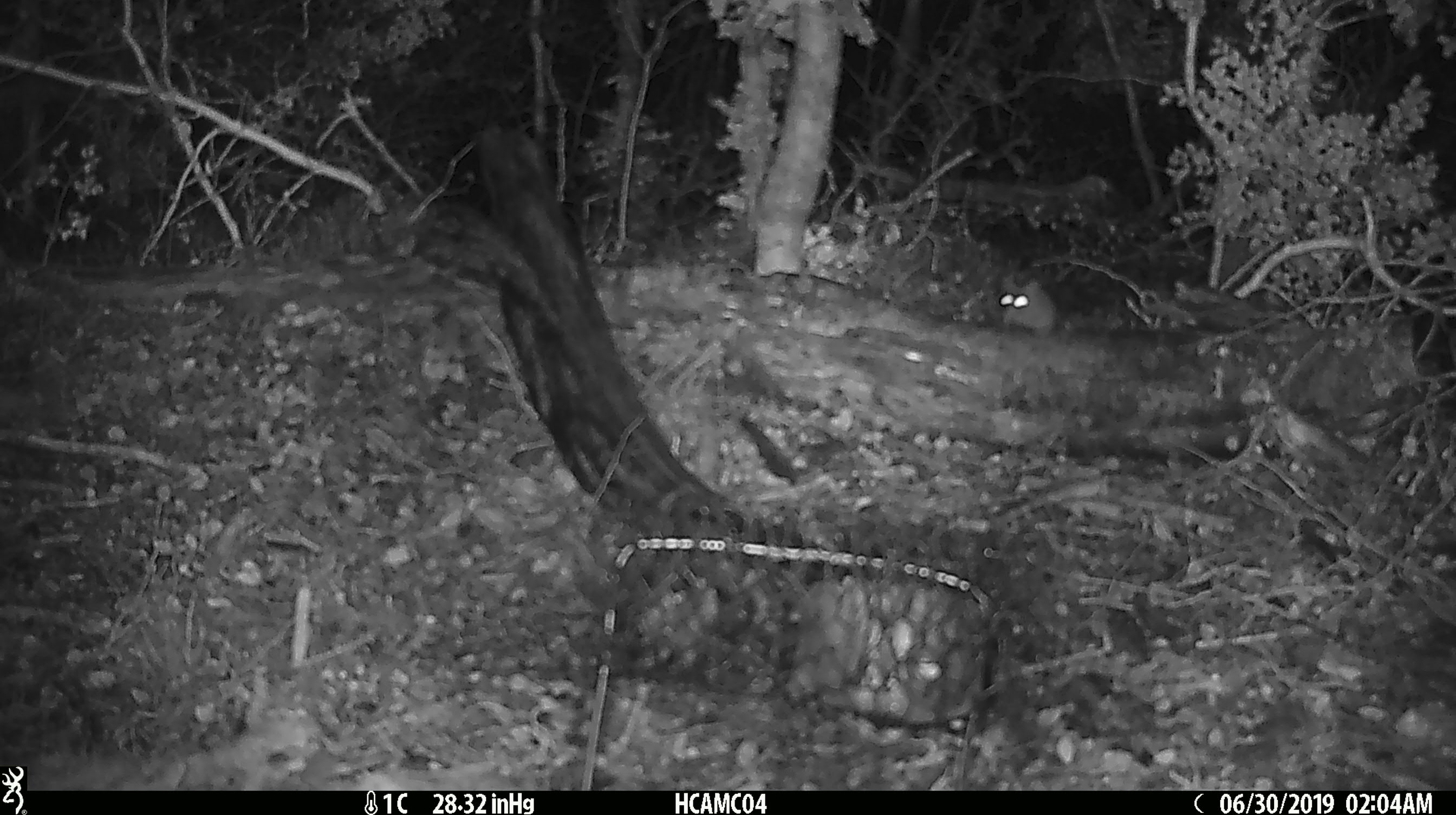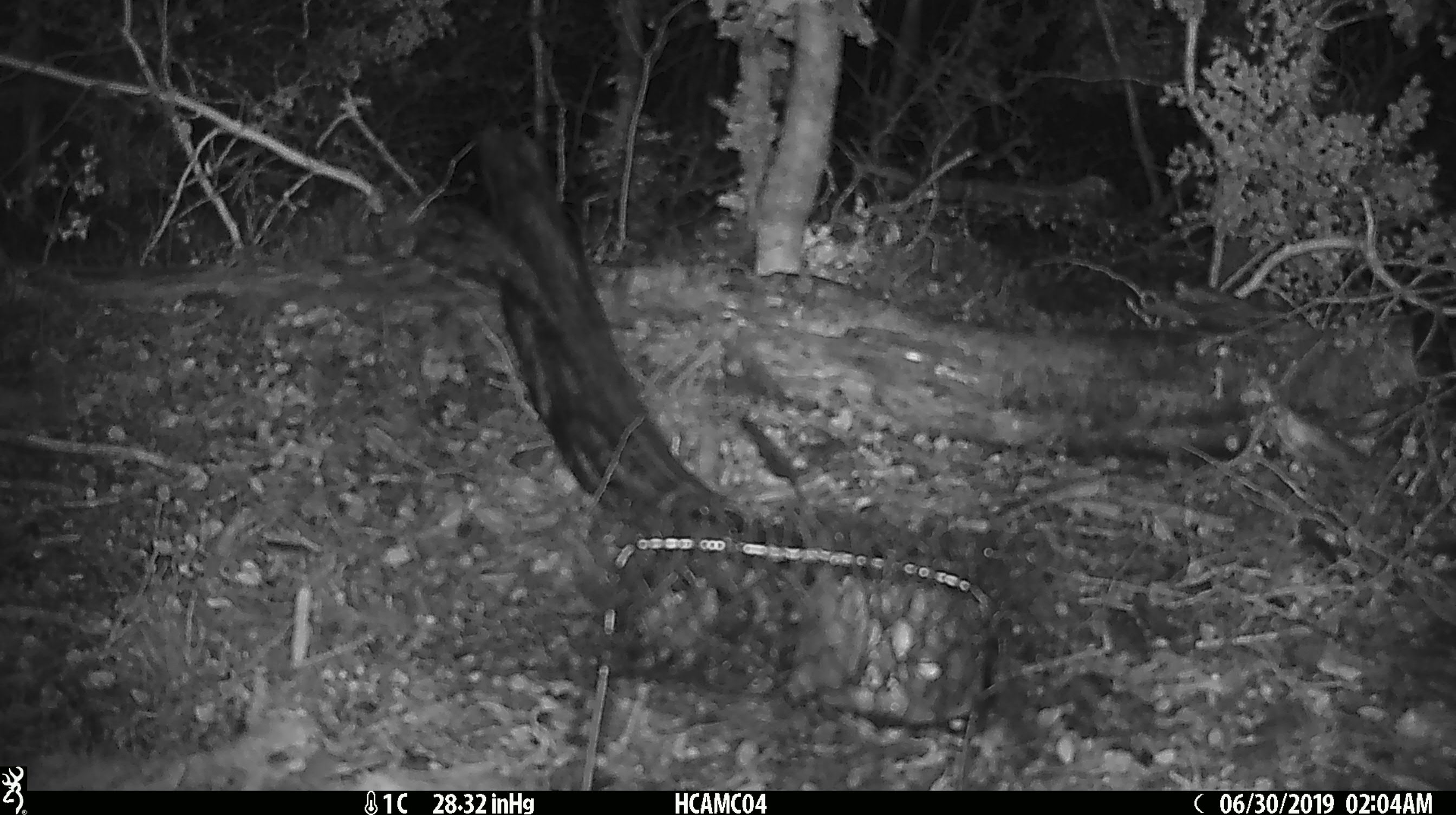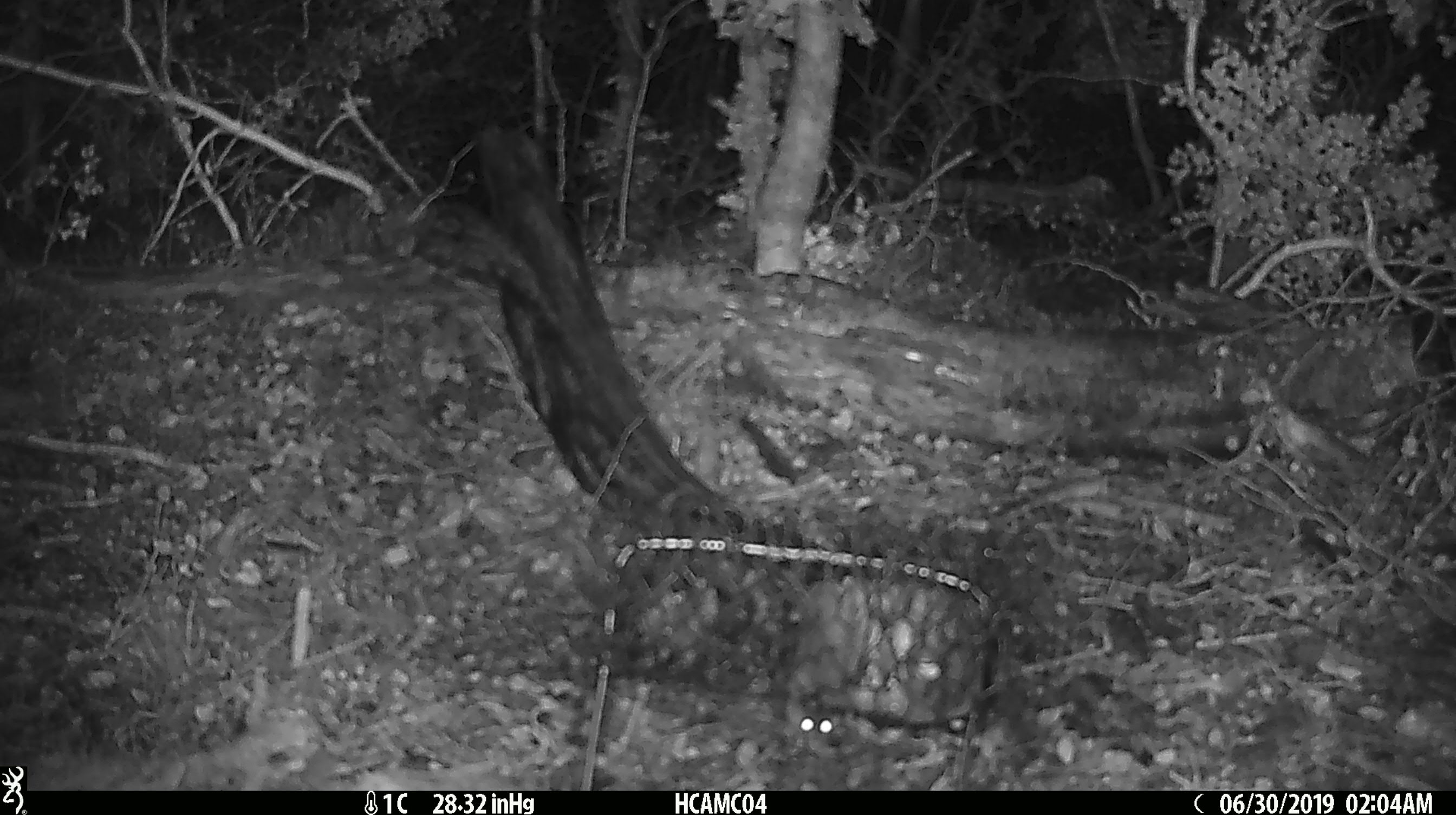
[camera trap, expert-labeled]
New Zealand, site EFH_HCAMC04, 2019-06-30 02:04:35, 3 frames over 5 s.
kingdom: Animalia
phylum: Chordata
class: Mammalia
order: Rodentia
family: Muridae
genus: Mus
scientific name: Mus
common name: mouse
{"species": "mouse (Mus)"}